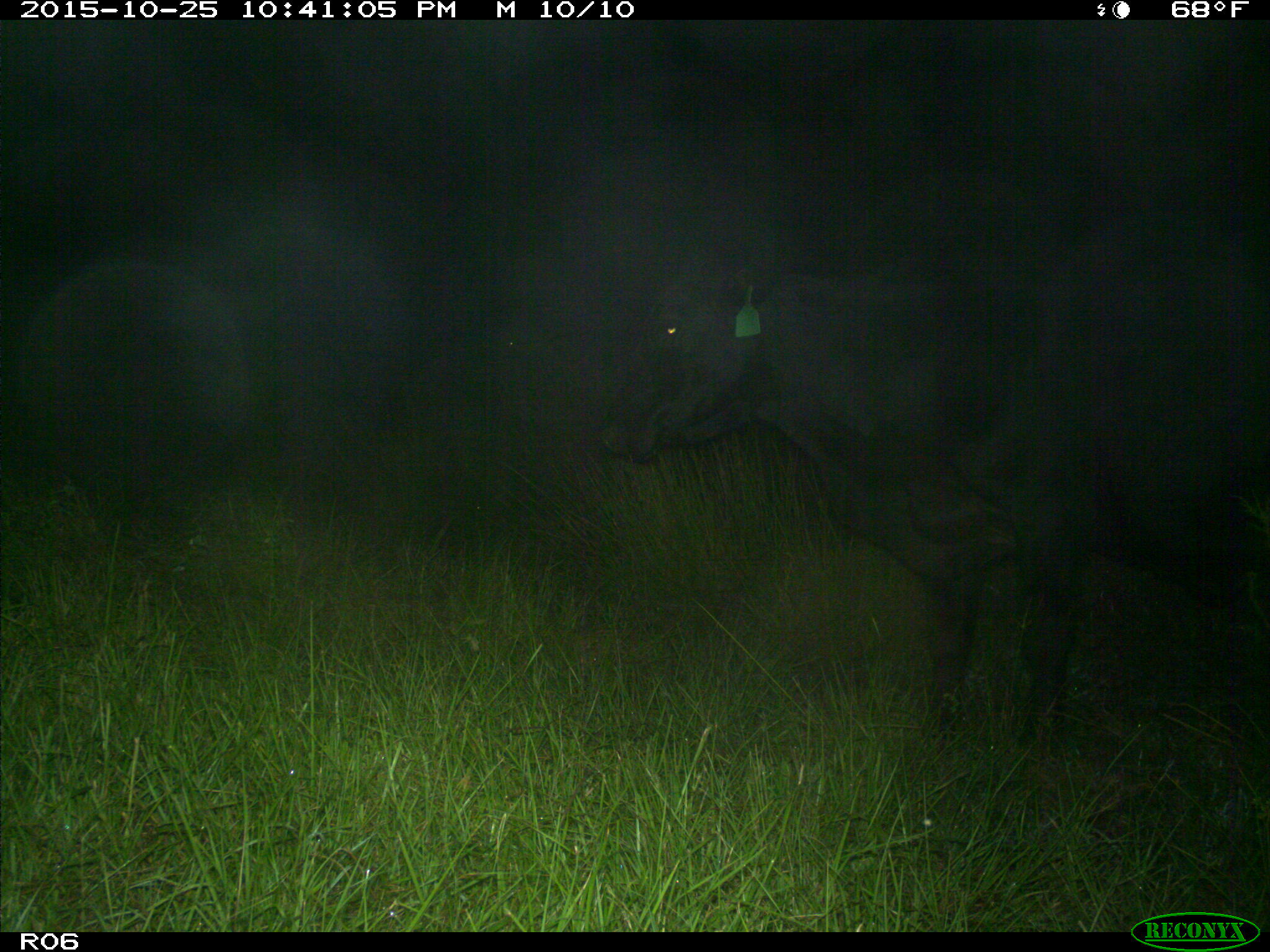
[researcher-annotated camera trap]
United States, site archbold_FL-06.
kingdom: Animalia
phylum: Chordata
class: Mammalia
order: Artiodactyla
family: Bovidae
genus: Bos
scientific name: Bos taurus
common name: domestic cow